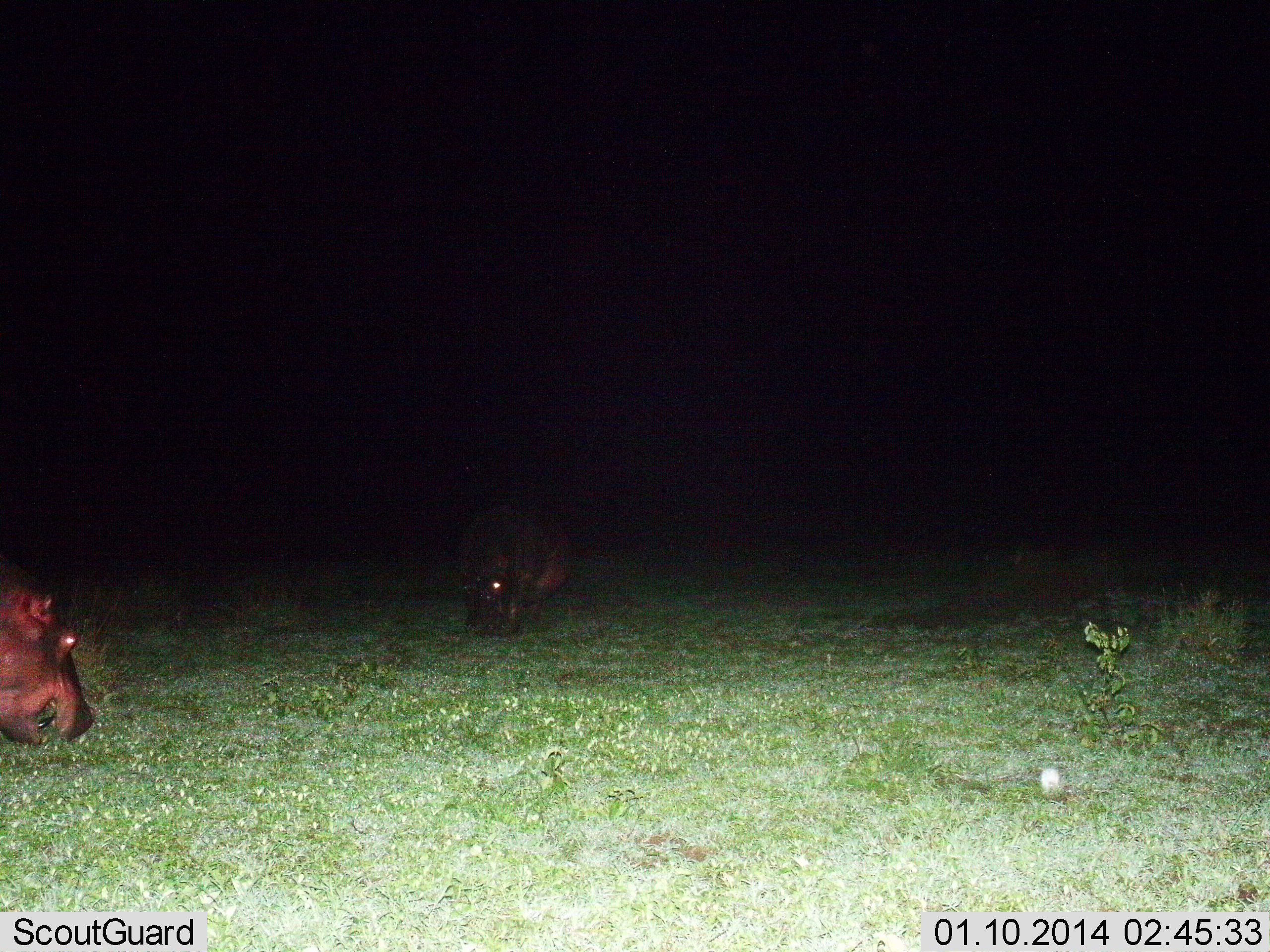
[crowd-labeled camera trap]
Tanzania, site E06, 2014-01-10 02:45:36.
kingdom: Animalia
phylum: Chordata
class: Mammalia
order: Artiodactyla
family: Hippopotamidae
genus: Hippopotamus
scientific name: Hippopotamus amphibius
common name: hippopotamus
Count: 2.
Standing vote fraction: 30%.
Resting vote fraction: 0%.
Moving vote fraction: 0%.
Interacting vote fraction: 0%.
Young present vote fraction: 0%.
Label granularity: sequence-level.